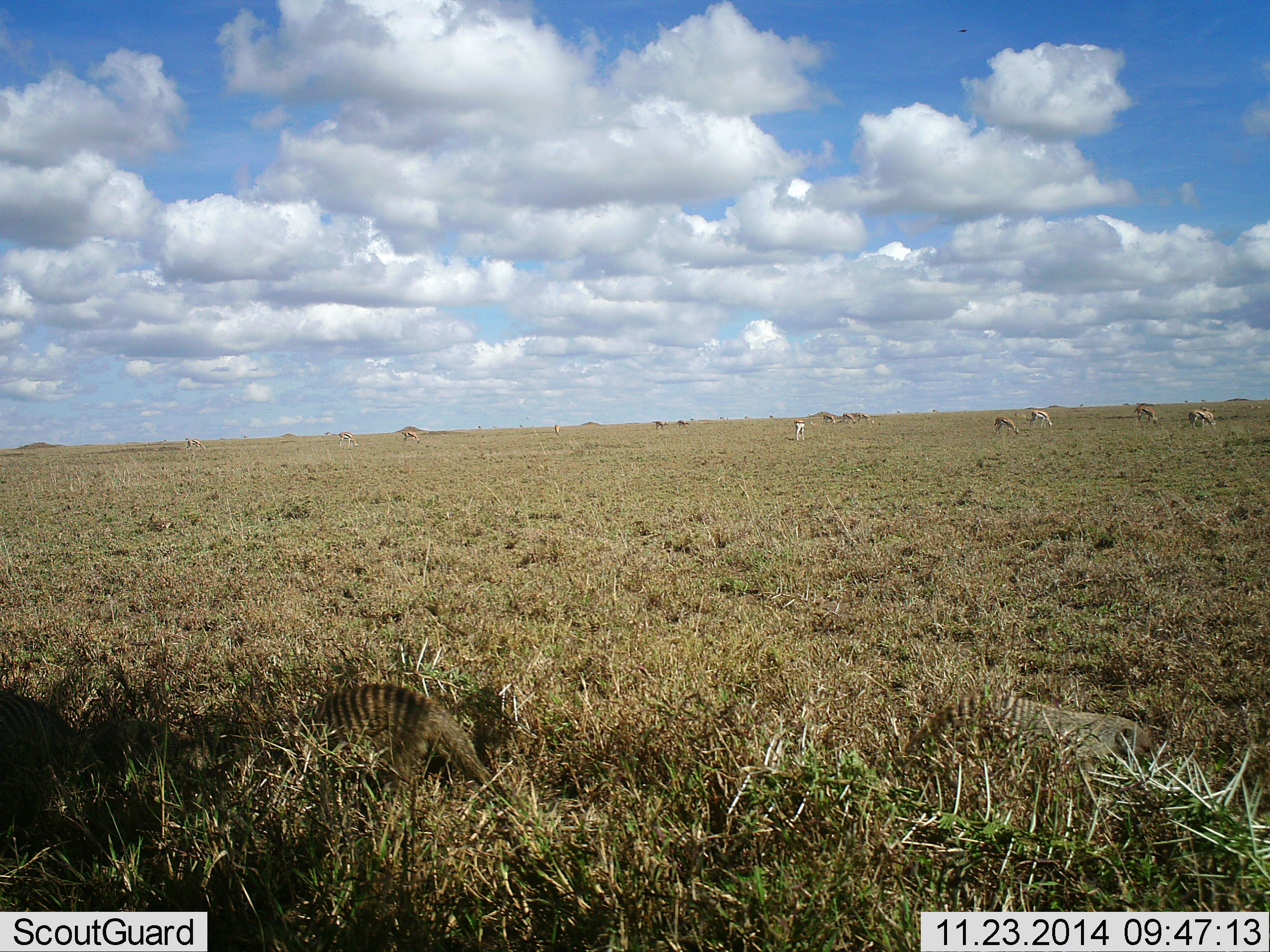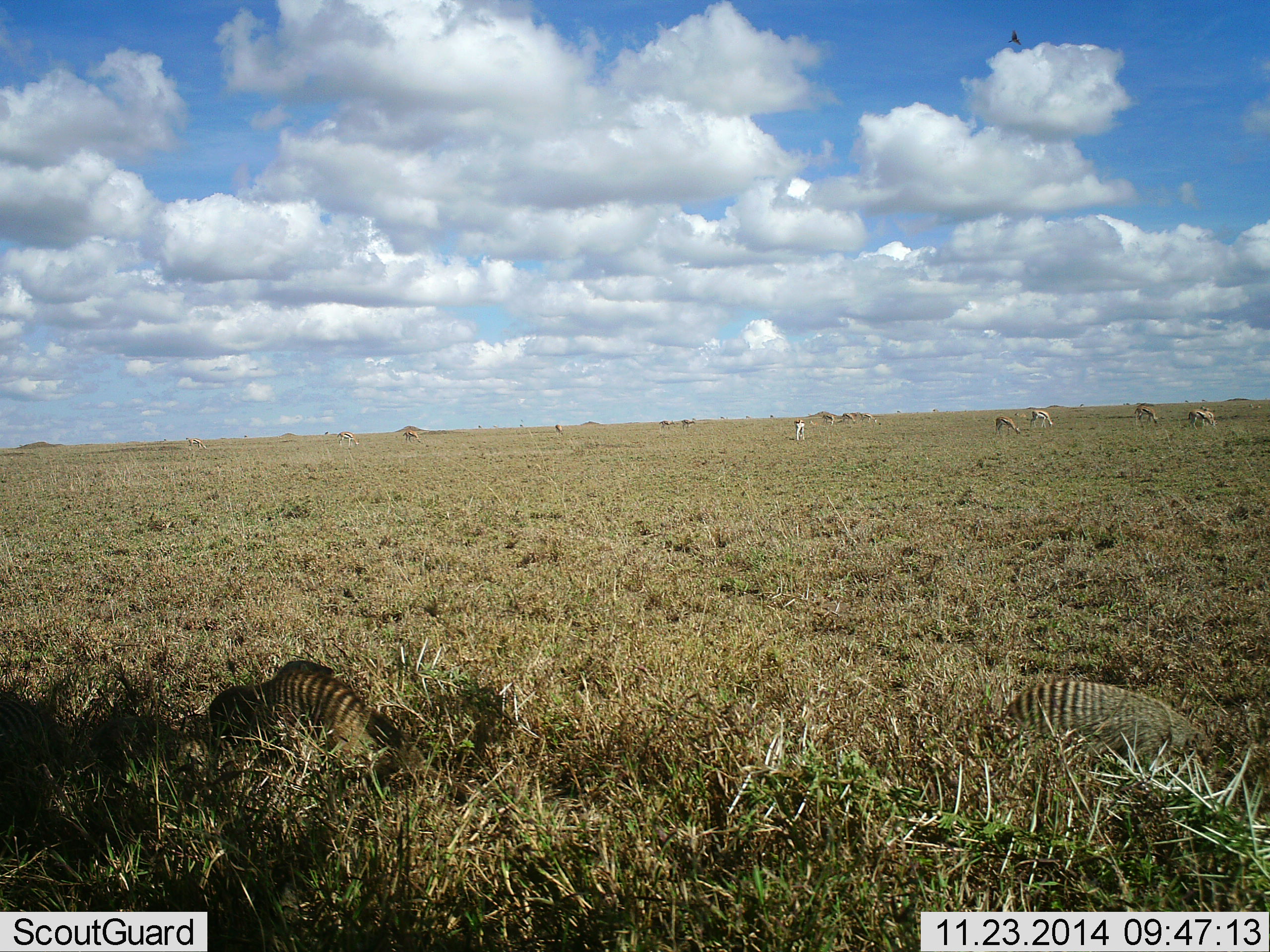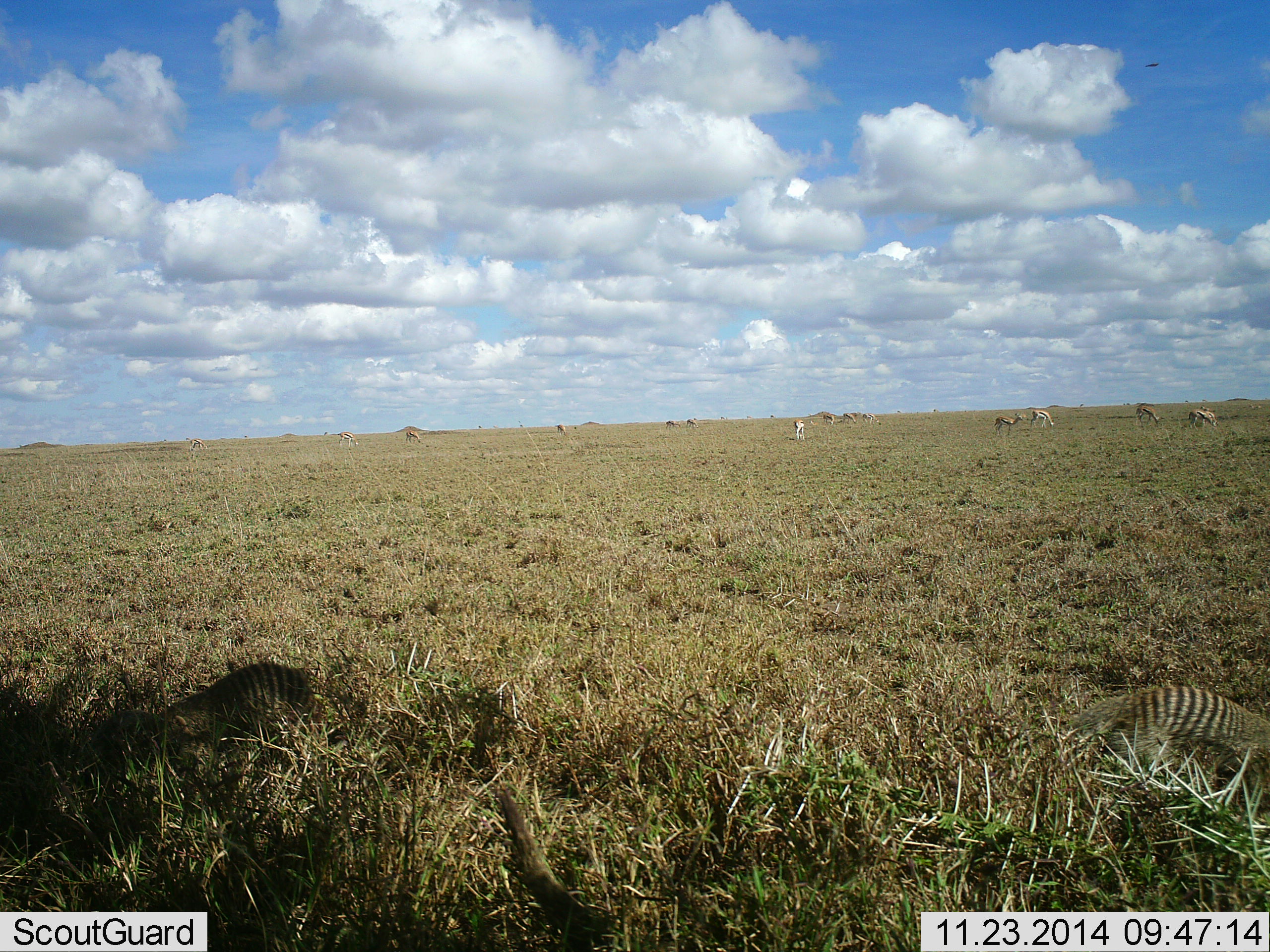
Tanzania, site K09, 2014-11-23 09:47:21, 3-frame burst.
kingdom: Animalia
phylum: Chordata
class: Mammalia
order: Artiodactyla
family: Bovidae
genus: Eudorcas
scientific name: Eudorcas thomsonii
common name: thomson's gazelle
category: gazellethomsons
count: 11-50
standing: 25%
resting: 0%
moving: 38%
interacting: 0%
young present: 0%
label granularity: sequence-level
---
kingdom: Animalia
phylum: Chordata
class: Mammalia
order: Carnivora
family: Herpestidae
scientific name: Herpestidae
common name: mongoose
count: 2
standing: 0%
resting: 0%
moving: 89%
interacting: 0%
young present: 0%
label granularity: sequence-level